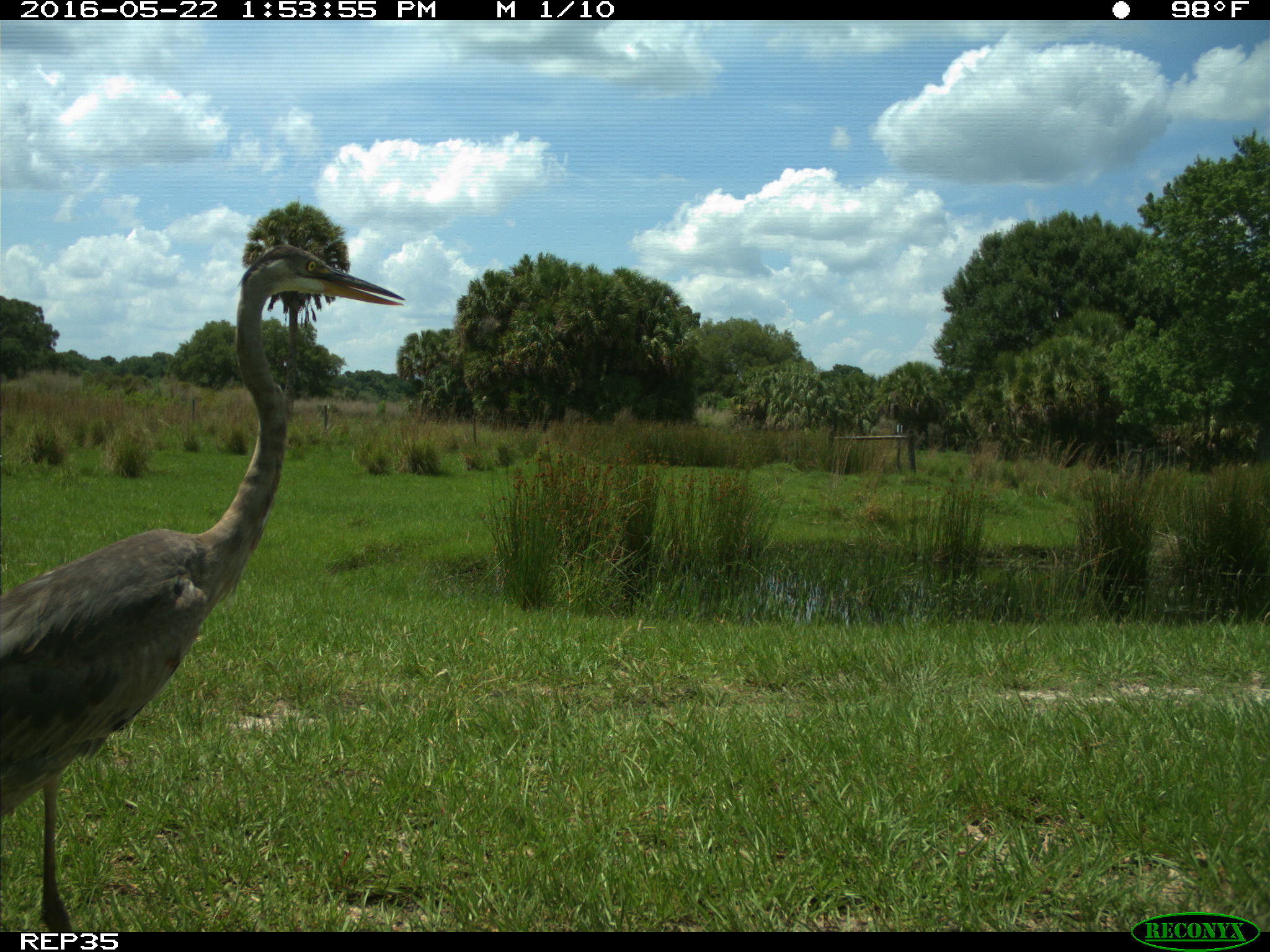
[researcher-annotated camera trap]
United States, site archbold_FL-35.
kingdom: Animalia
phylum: Chordata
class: Aves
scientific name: Aves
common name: birds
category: unidentified bird